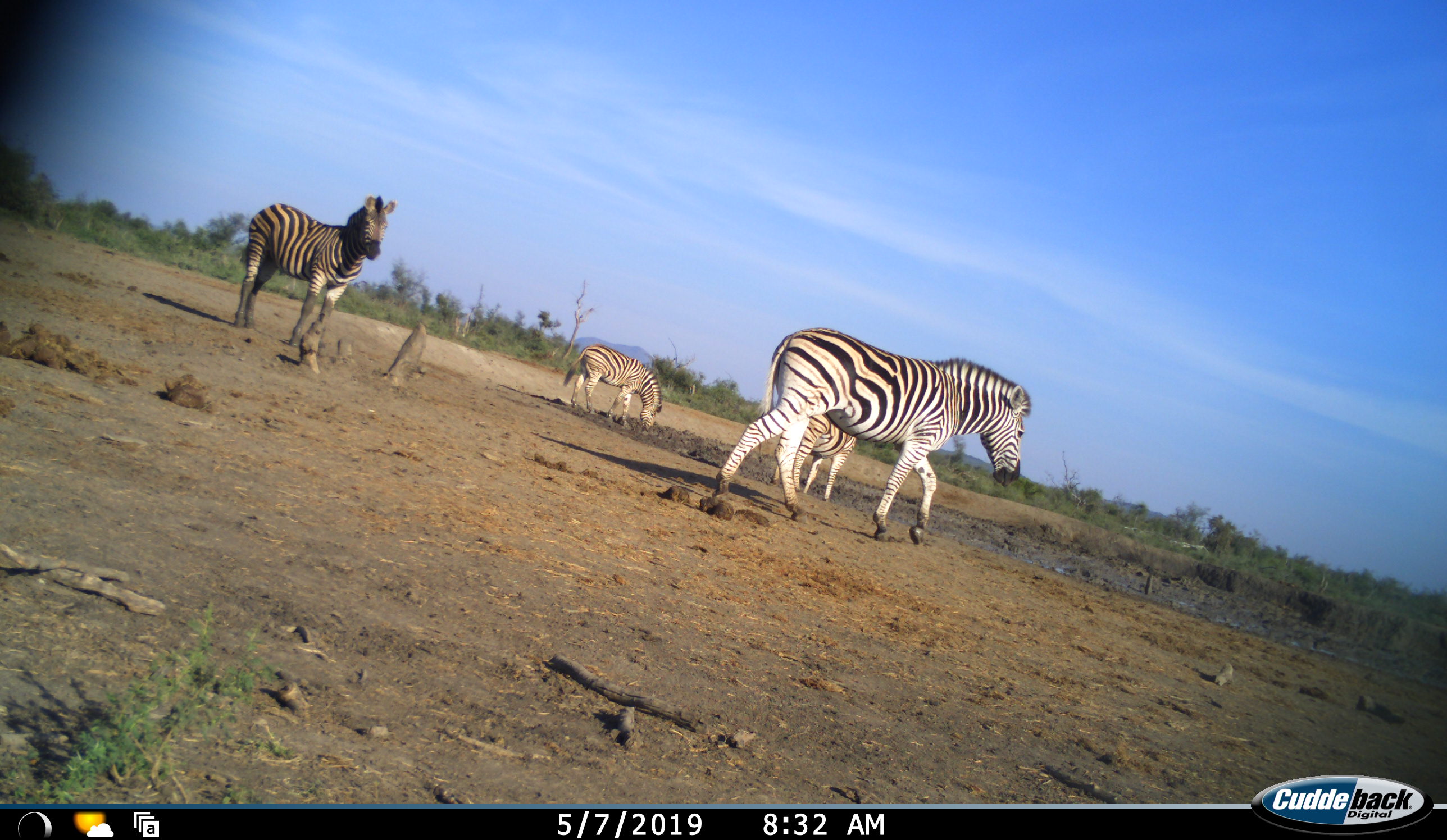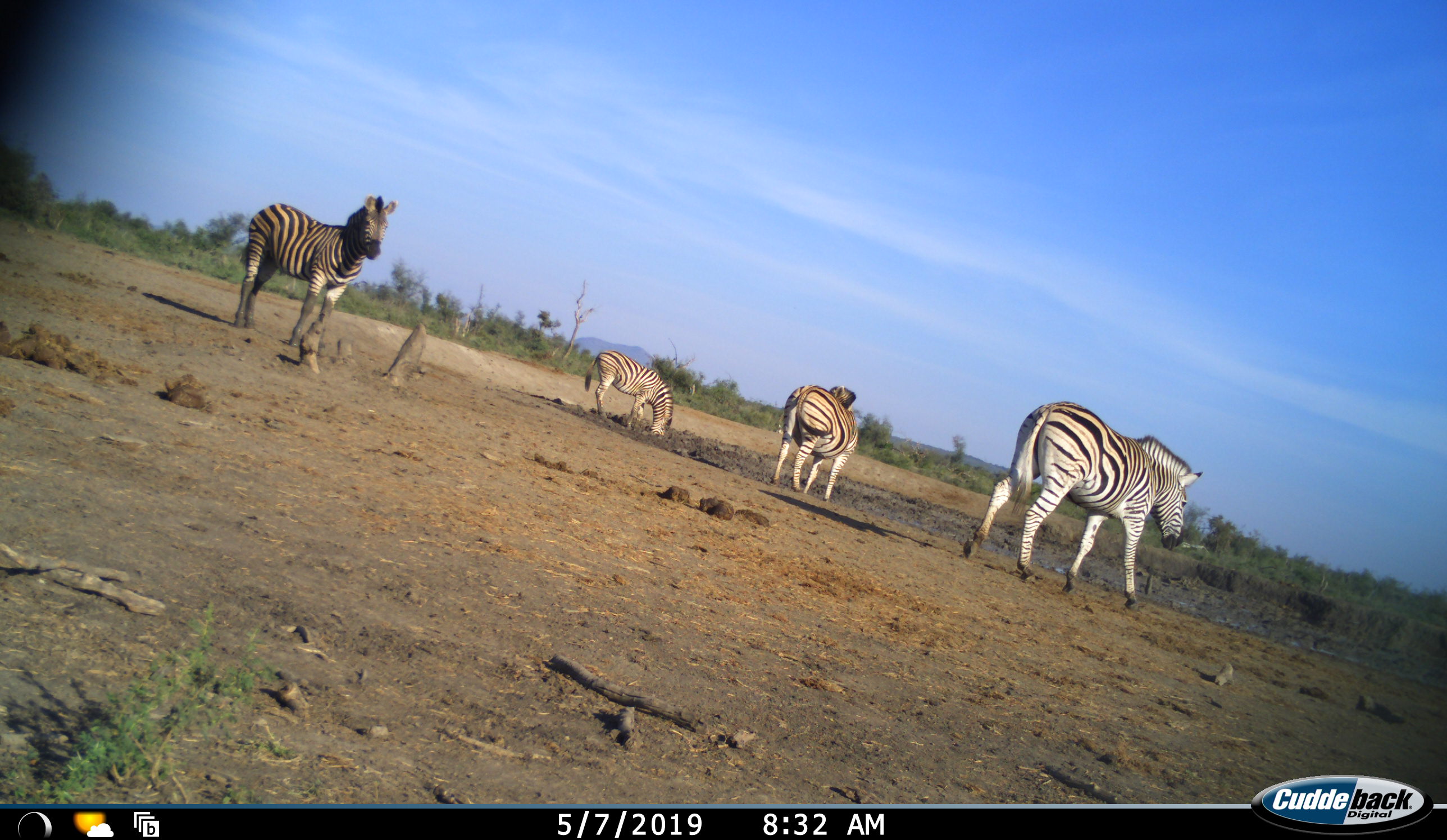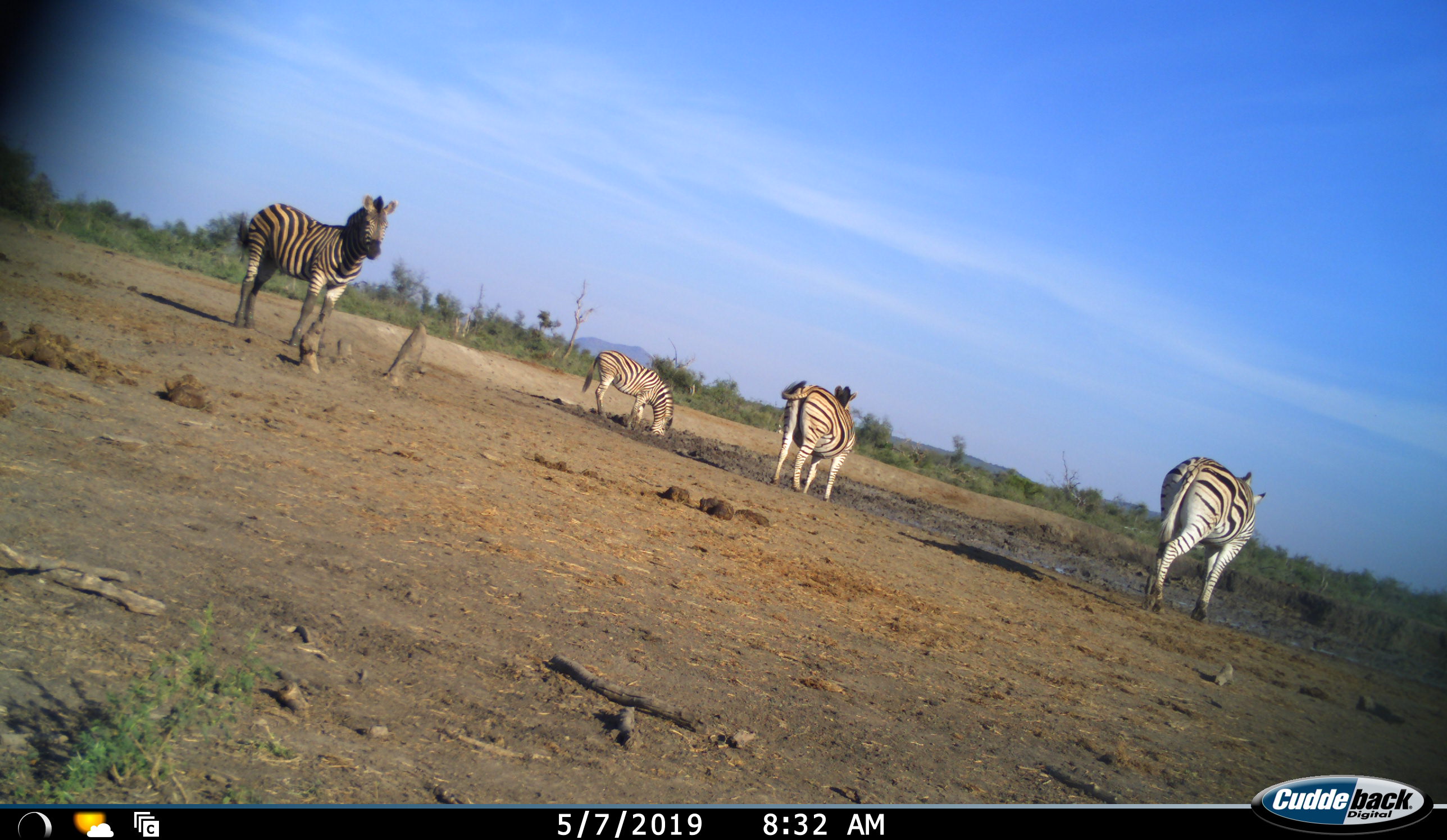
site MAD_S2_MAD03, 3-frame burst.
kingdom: Animalia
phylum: Chordata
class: Mammalia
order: Perissodactyla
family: Equidae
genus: Equus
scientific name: Equus quagga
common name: plains zebra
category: zebraplains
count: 4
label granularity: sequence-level